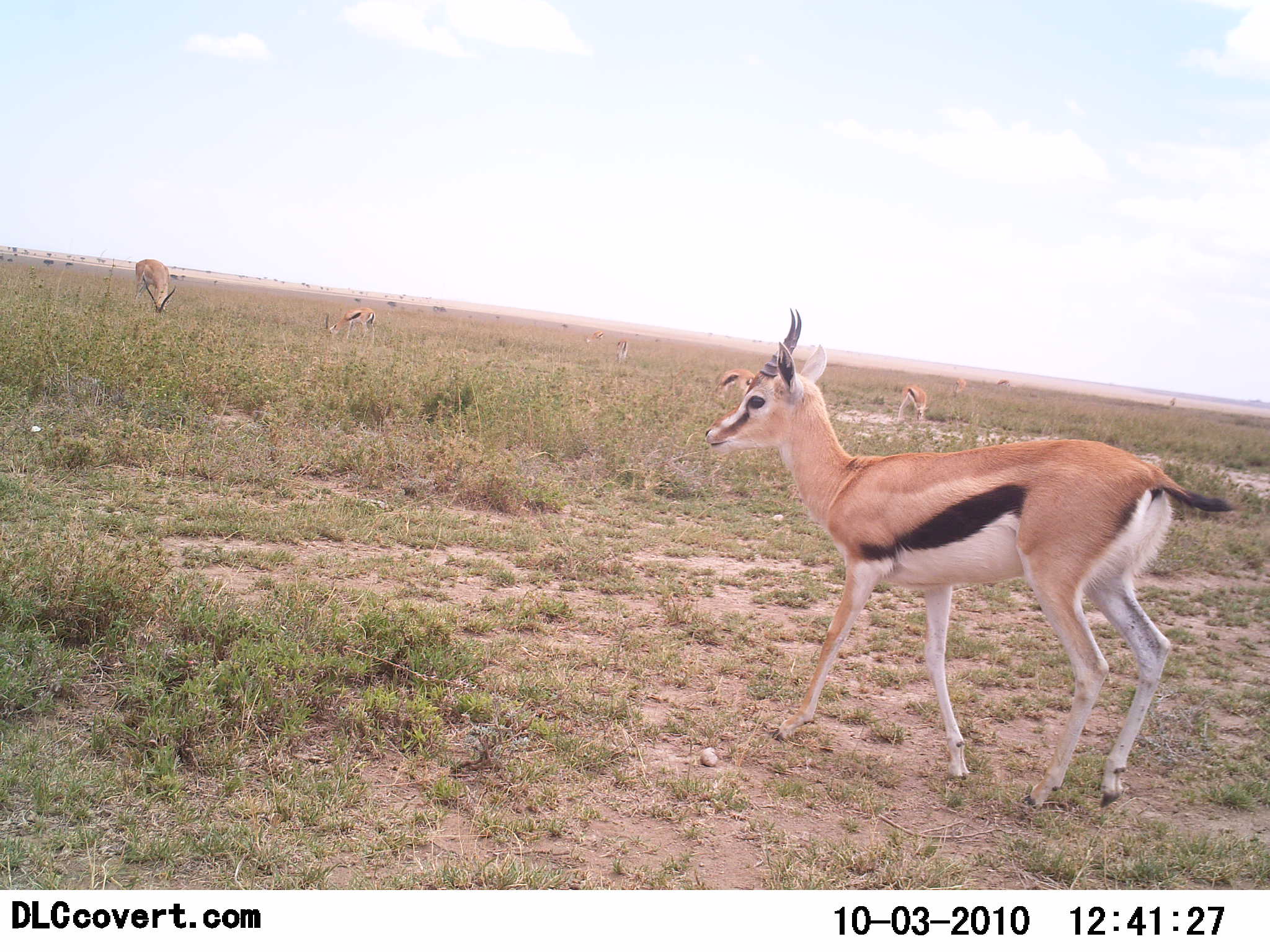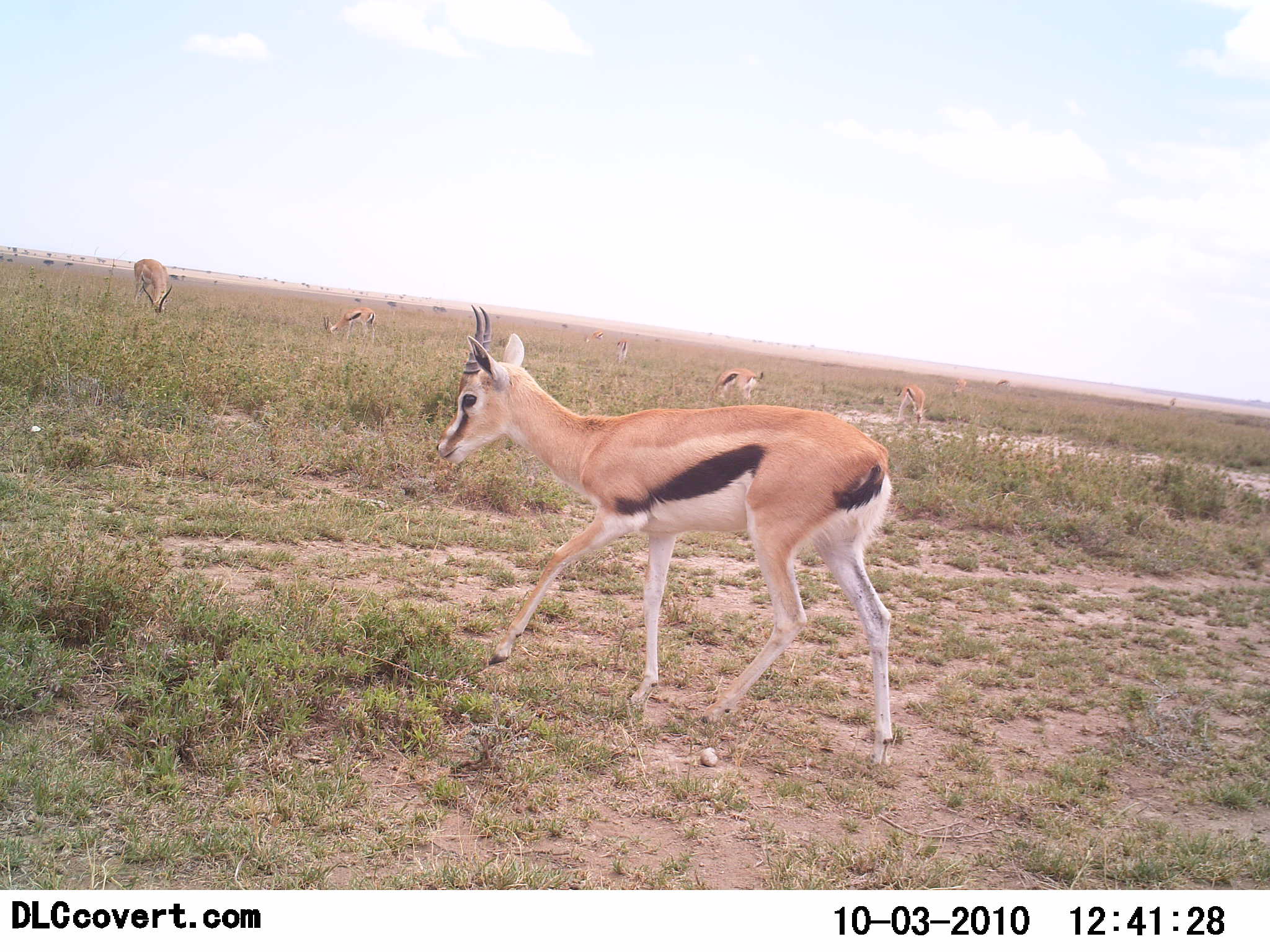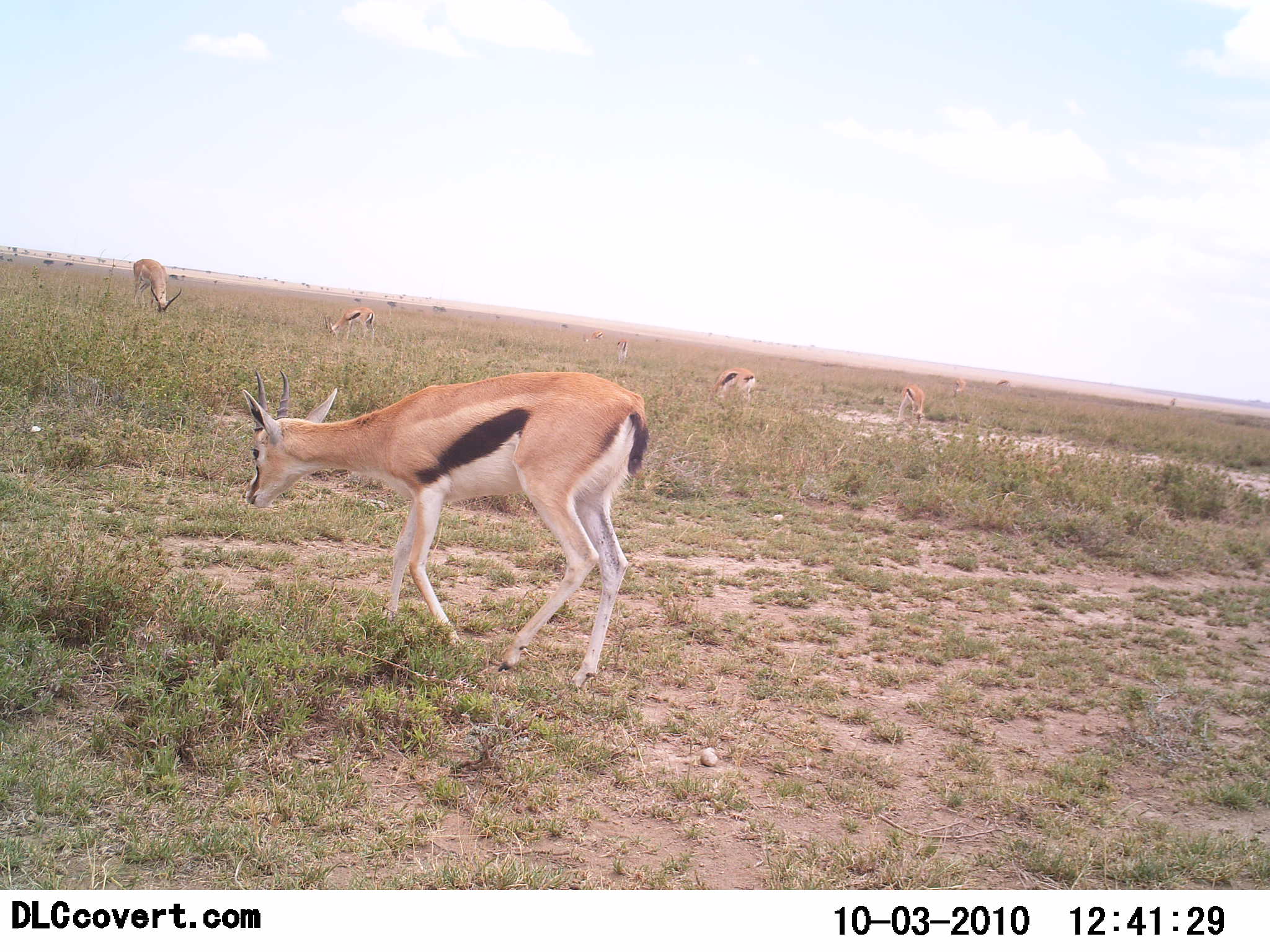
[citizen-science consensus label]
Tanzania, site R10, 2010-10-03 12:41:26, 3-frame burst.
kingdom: Animalia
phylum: Chordata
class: Mammalia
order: Artiodactyla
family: Bovidae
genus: Eudorcas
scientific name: Eudorcas thomsonii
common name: thomson's gazelle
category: gazellethomsons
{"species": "gazellethomsons (thomson's gazelle) (Eudorcas thomsonii)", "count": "6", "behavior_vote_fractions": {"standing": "53%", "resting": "0%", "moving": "73%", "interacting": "0%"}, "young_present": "0%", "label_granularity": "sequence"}